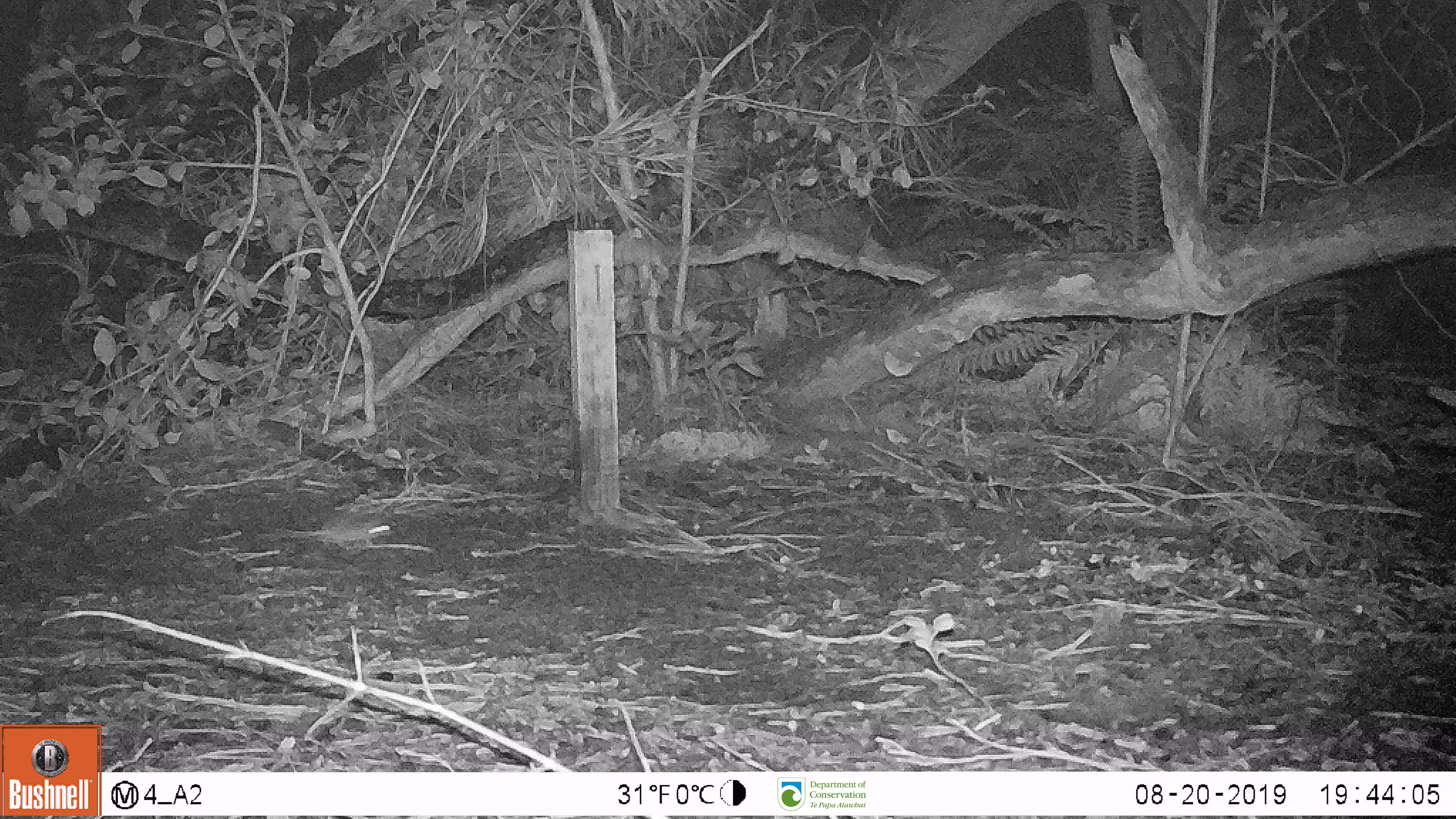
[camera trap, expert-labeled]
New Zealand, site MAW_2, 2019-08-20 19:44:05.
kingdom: Animalia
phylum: Chordata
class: Mammalia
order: Rodentia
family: Muridae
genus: Mus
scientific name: Mus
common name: mouse